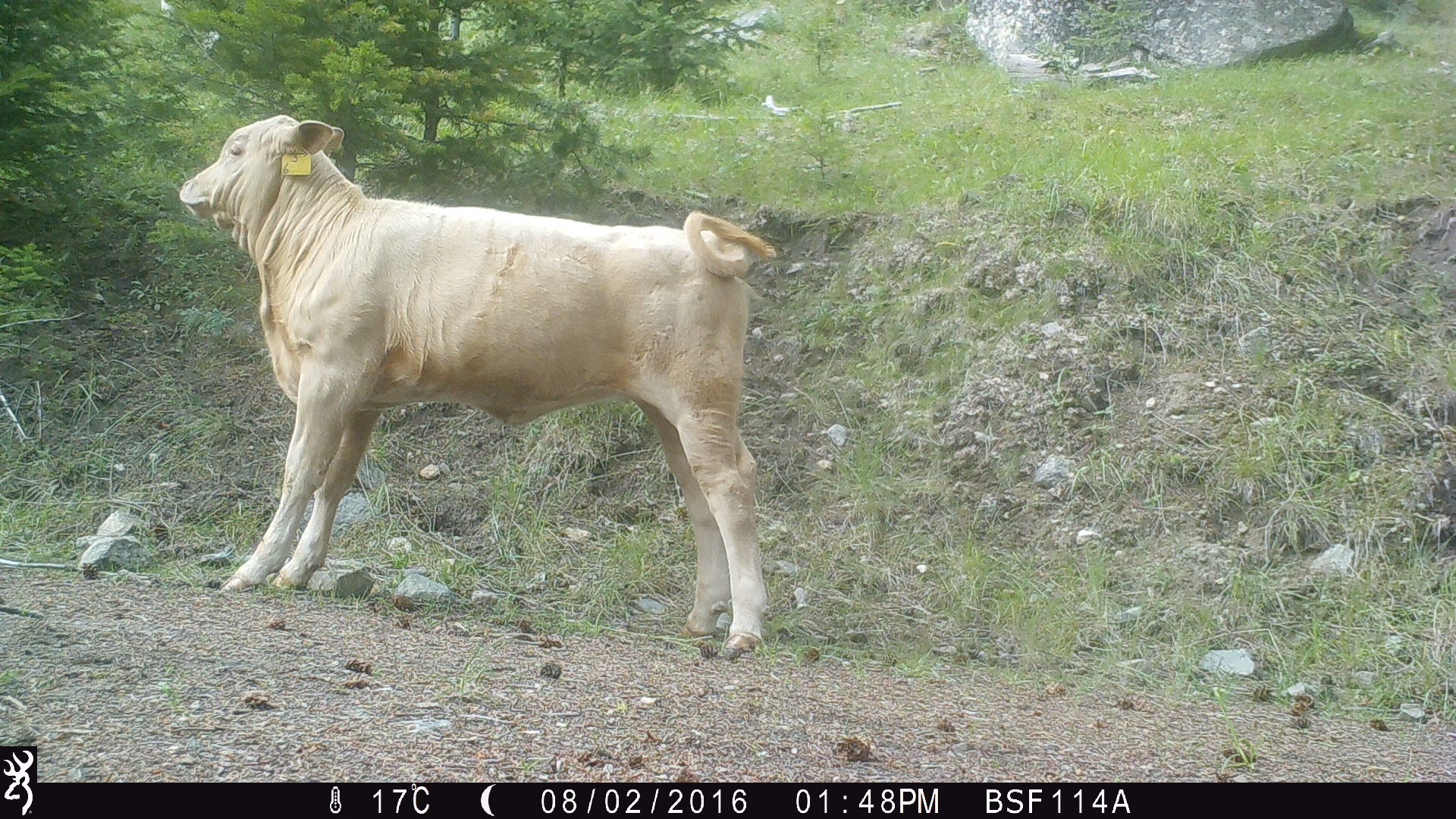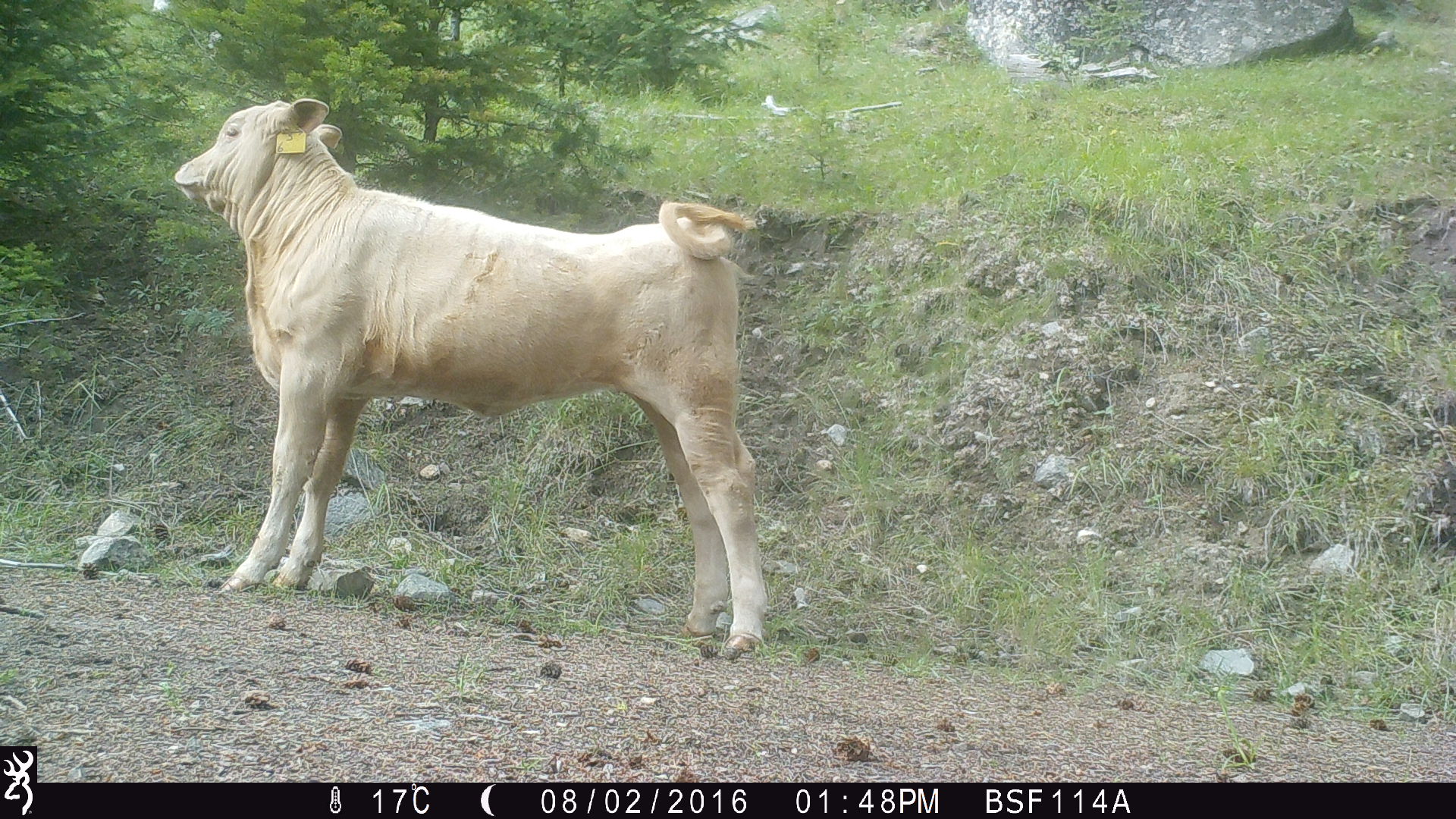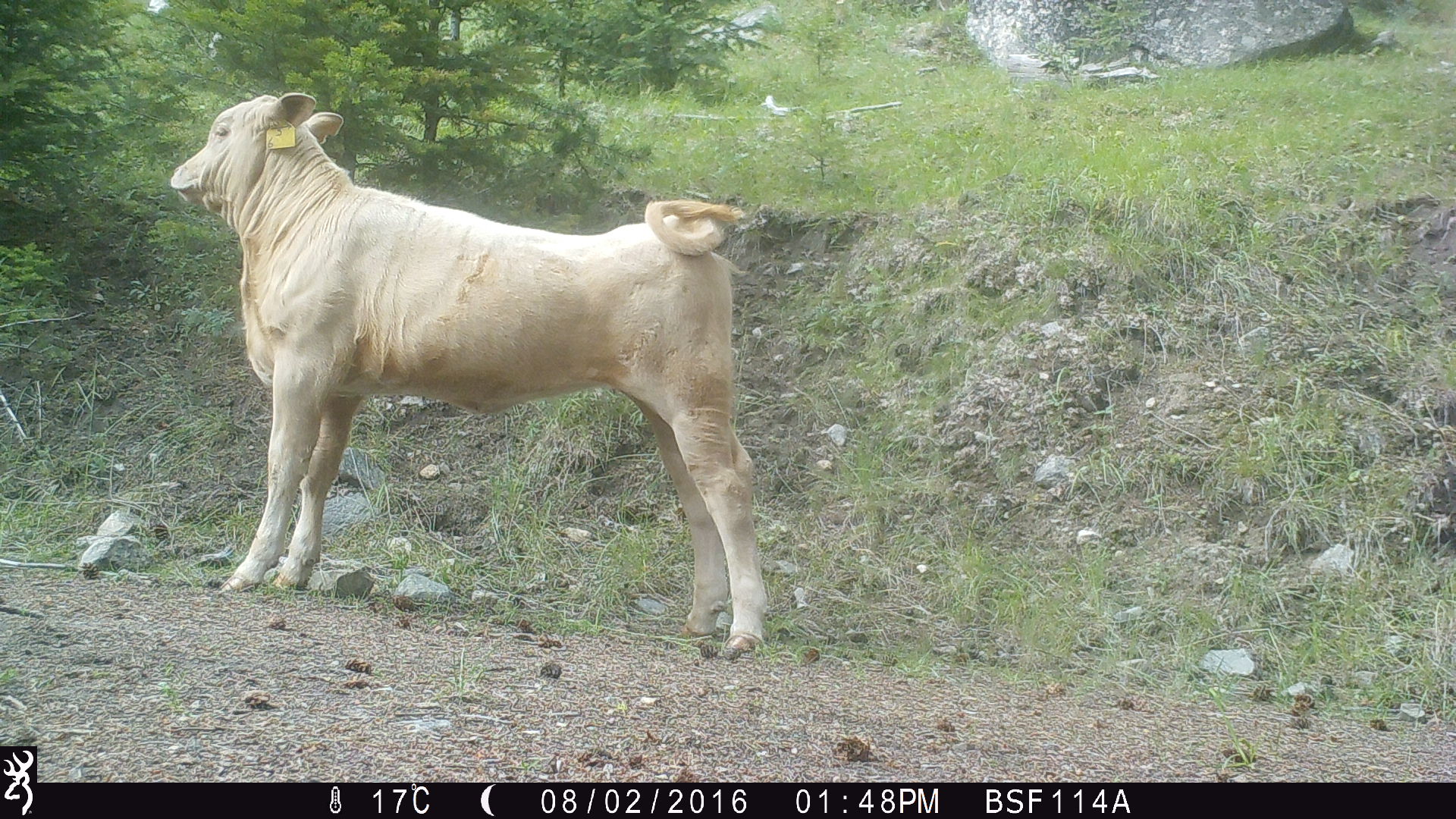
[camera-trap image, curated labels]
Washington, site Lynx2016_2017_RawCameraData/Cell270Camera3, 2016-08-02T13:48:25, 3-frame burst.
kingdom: Animalia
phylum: Chordata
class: Mammalia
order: Artiodactyla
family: Bovidae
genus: Bos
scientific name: Bos taurus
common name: domestic cattle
Domestic cattle (Bos taurus). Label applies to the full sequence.